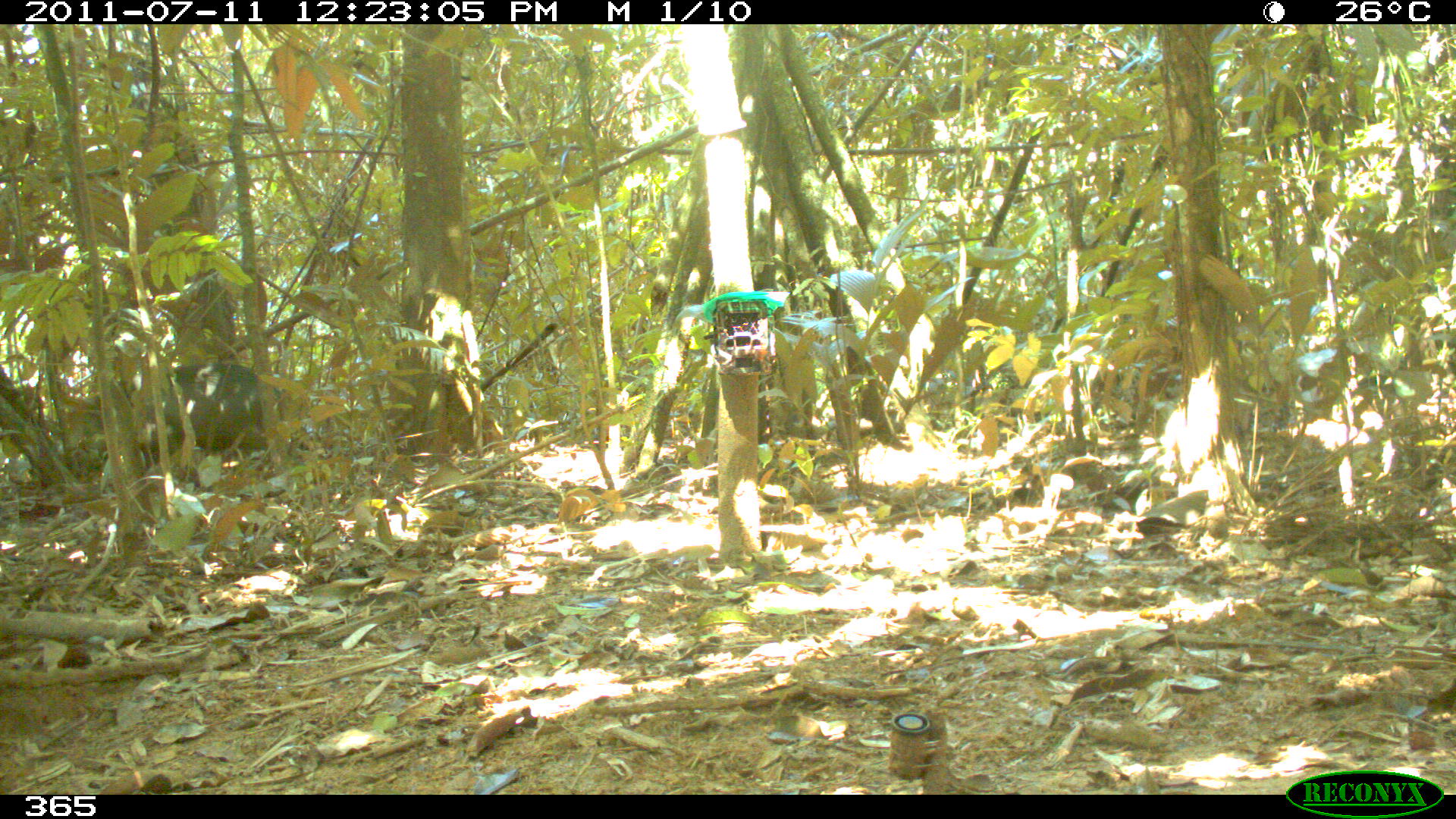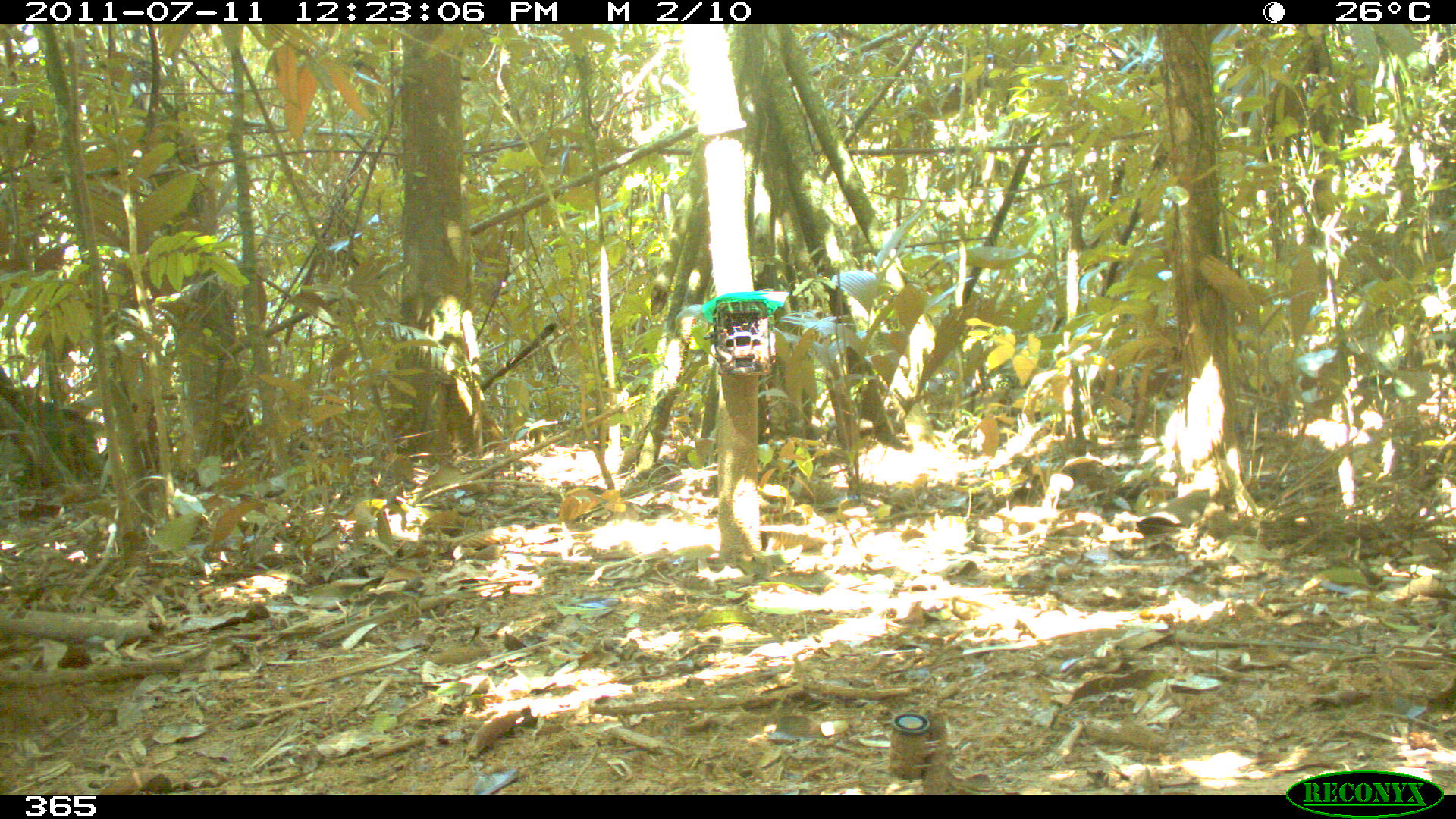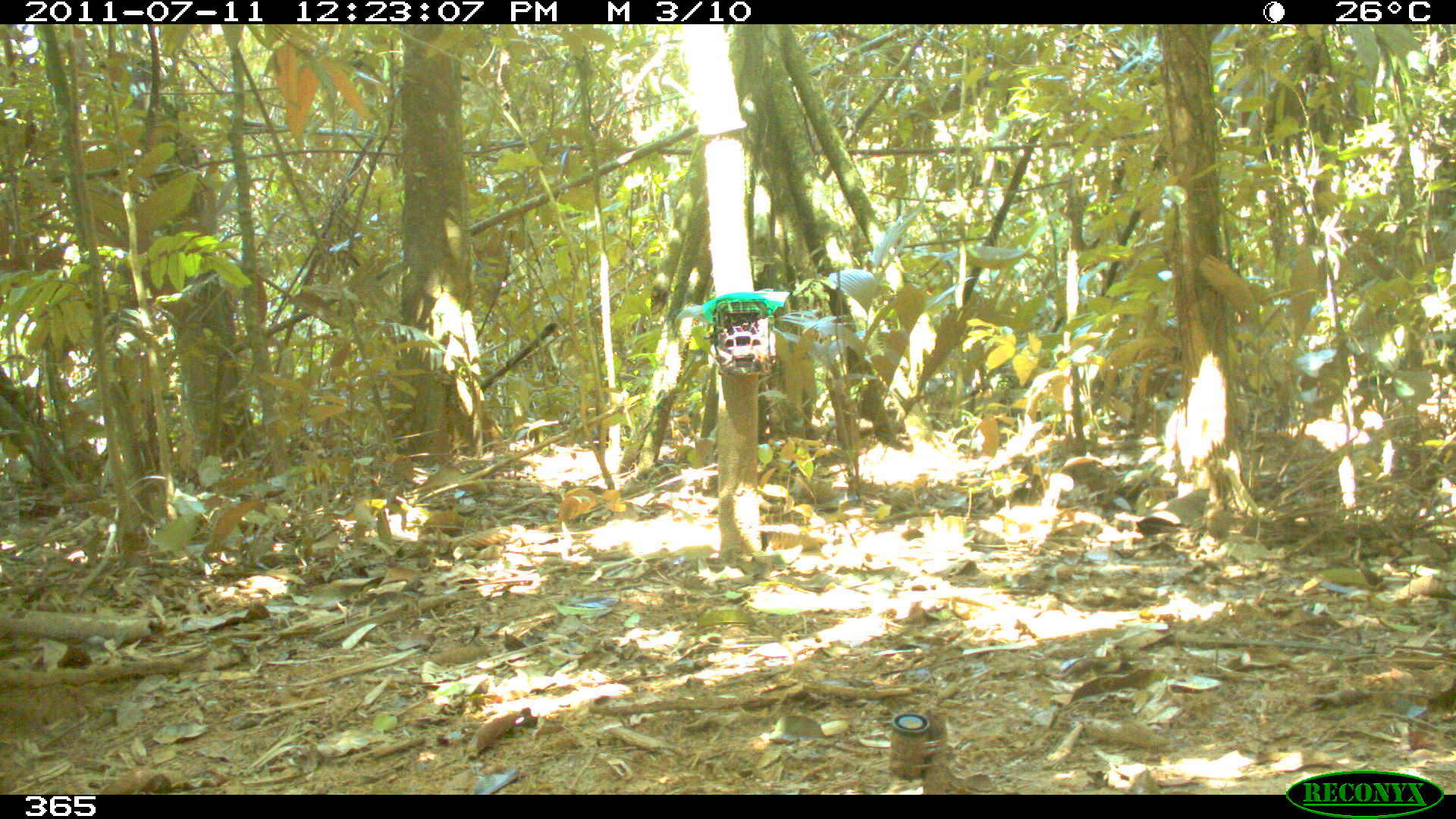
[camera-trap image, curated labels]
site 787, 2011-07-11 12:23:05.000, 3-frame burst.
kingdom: Animalia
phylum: Chordata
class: Mammalia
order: Artiodactyla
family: Tayassuidae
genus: Tayassu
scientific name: Tayassu pecari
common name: white-lipped peccary